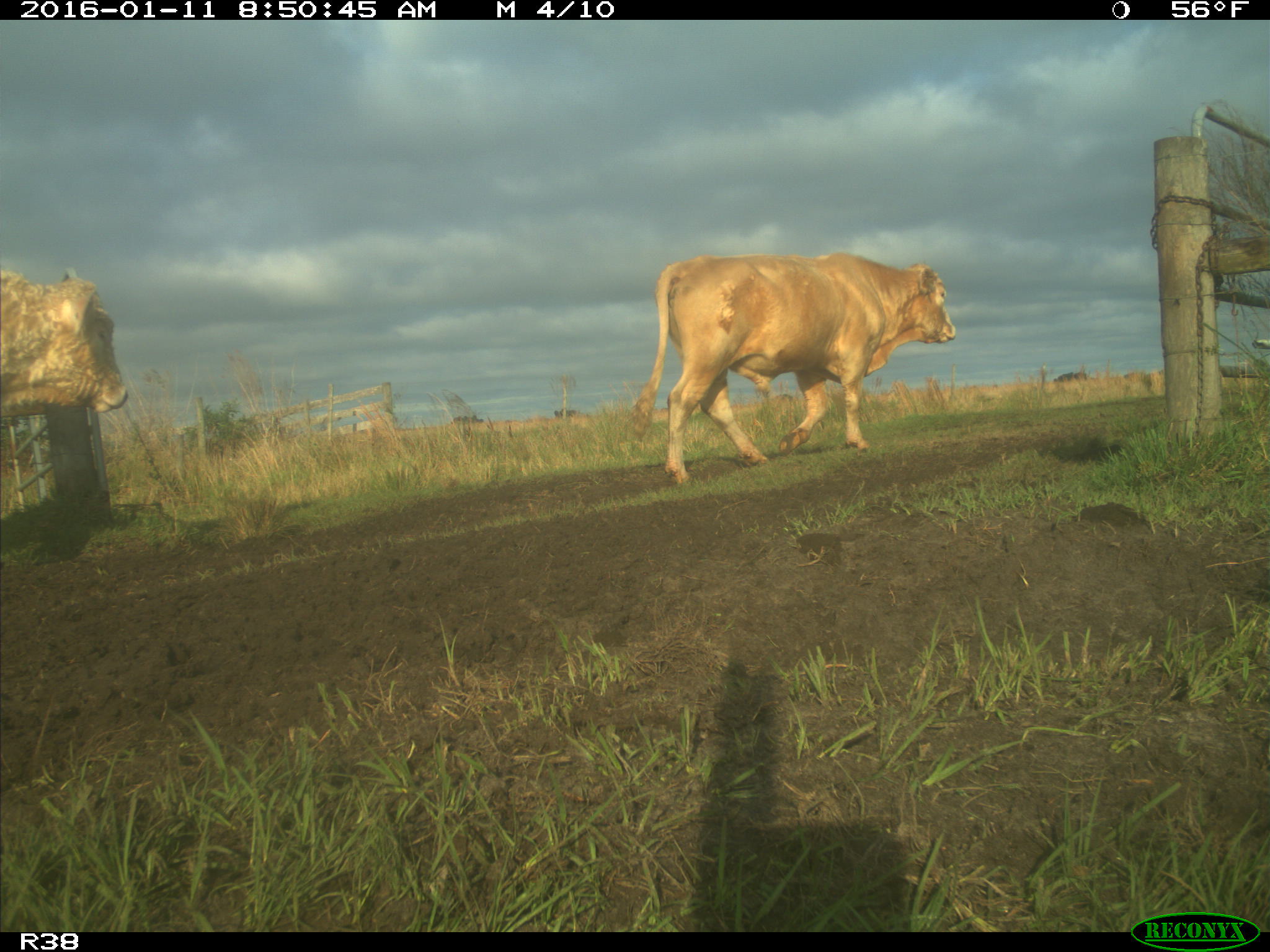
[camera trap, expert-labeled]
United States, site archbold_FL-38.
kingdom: Animalia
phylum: Chordata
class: Mammalia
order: Artiodactyla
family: Bovidae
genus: Bos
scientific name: Bos taurus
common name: domestic cow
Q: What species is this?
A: Bos taurus (domestic cow).